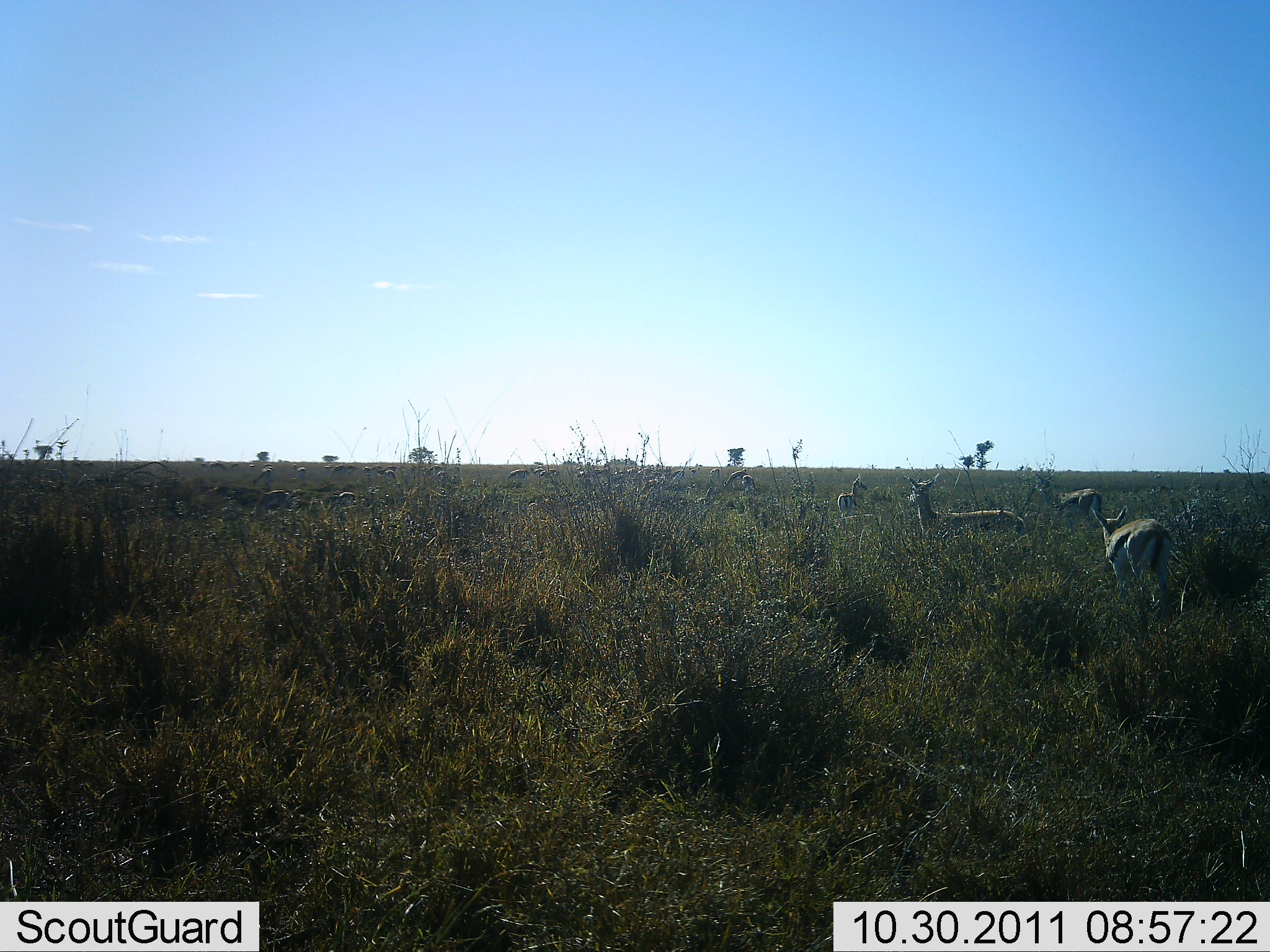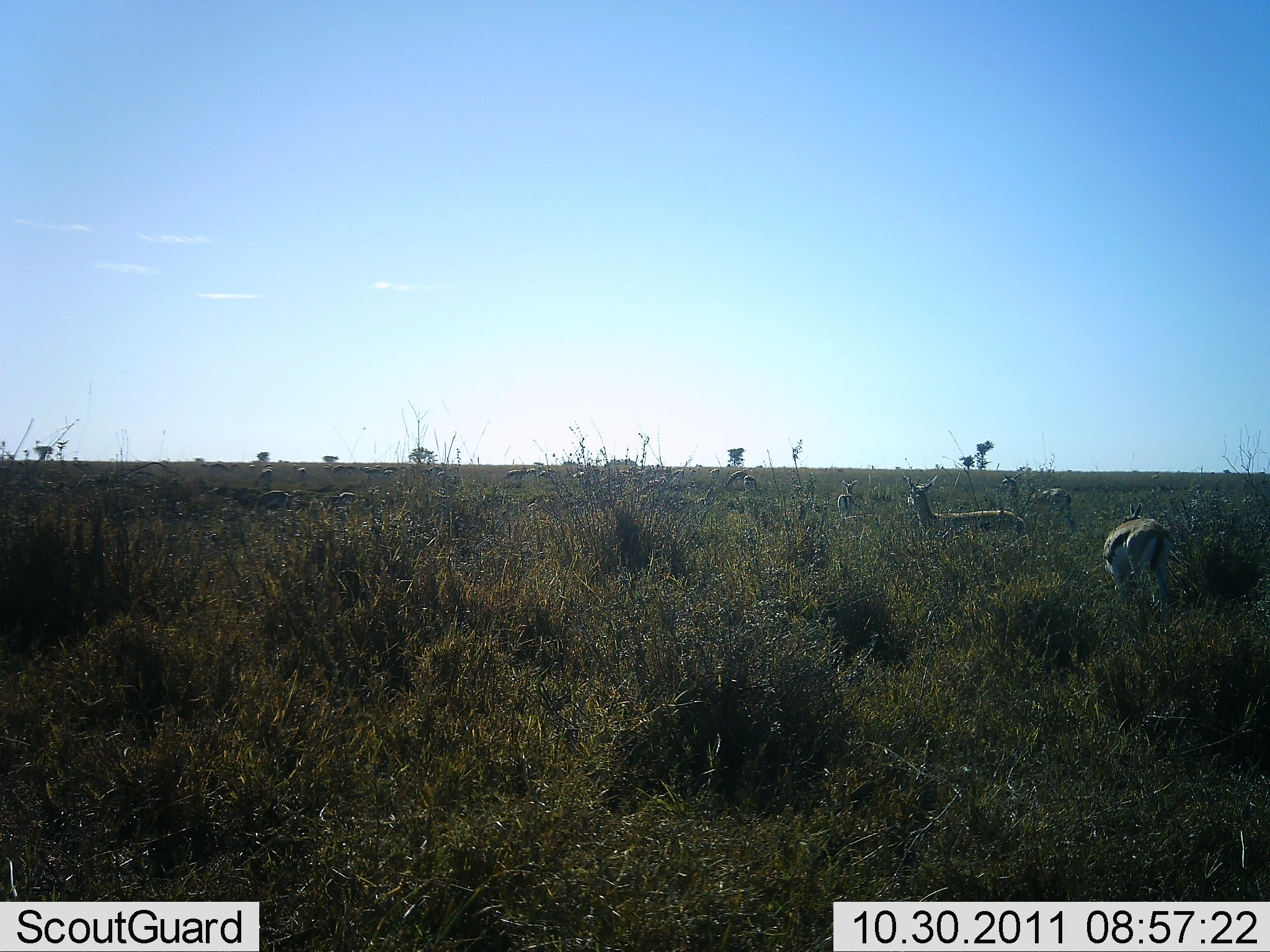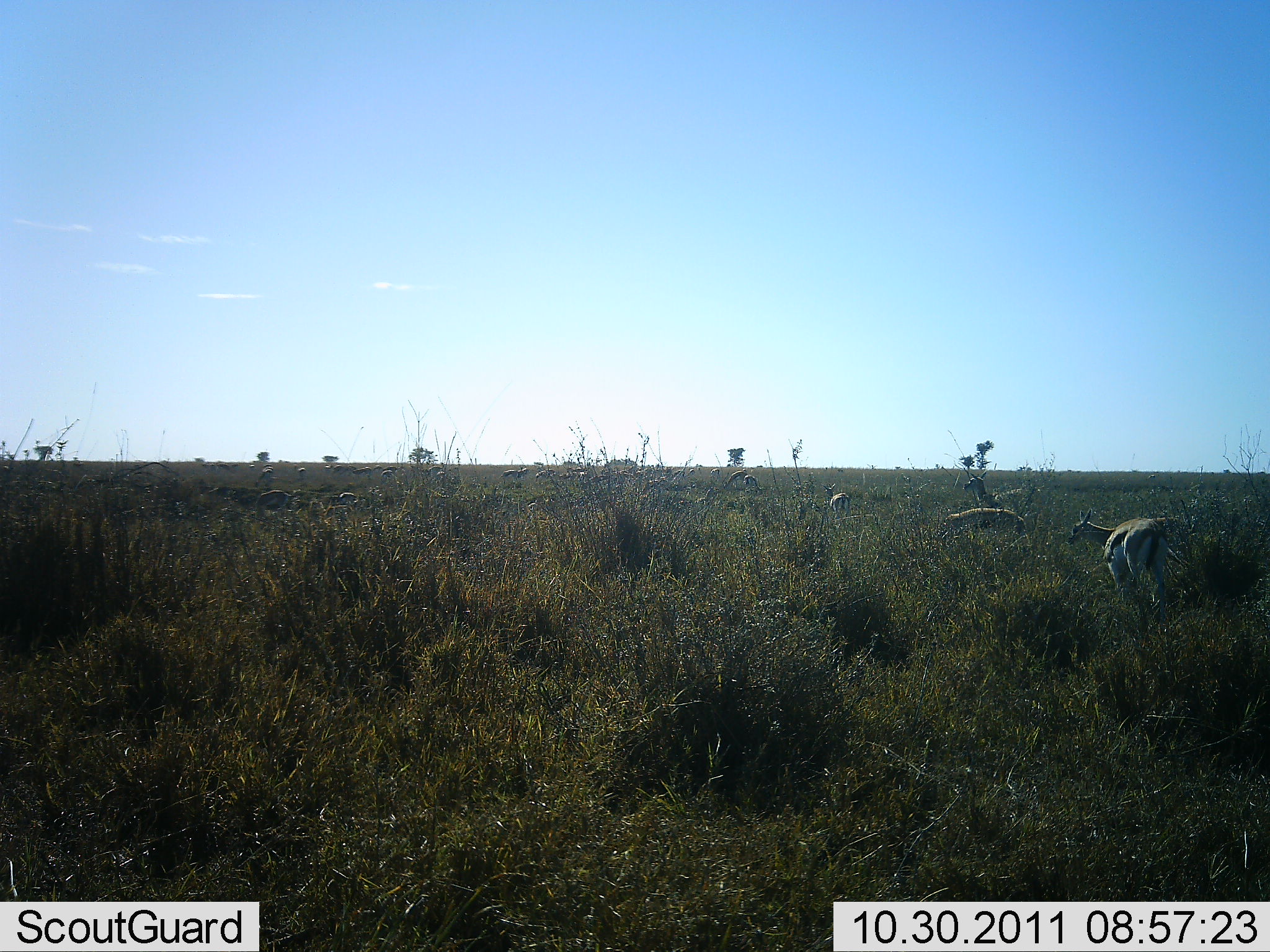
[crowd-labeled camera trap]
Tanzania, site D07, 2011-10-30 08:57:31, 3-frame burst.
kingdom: Animalia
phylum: Chordata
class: Mammalia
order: Artiodactyla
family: Bovidae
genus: Eudorcas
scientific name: Eudorcas thomsonii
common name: thomson's gazelle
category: gazellethomsons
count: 11-50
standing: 58%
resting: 8%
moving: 50%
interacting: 8%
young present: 0%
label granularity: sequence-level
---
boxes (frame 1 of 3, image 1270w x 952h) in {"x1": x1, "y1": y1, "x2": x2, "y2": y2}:
animal: {"x1": 1088, "y1": 503, "x2": 1176, "y2": 628}; {"x1": 906, "y1": 472, "x2": 1027, "y2": 547}; {"x1": 1033, "y1": 466, "x2": 1105, "y2": 531}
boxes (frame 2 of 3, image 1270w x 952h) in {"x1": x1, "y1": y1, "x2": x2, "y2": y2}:
animal: {"x1": 1100, "y1": 500, "x2": 1176, "y2": 625}; {"x1": 905, "y1": 474, "x2": 1029, "y2": 539}; {"x1": 1000, "y1": 470, "x2": 1078, "y2": 529}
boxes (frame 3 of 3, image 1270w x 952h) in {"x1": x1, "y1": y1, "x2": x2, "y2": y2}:
animal: {"x1": 1065, "y1": 506, "x2": 1173, "y2": 626}; {"x1": 962, "y1": 468, "x2": 1039, "y2": 514}; {"x1": 942, "y1": 506, "x2": 1029, "y2": 540}